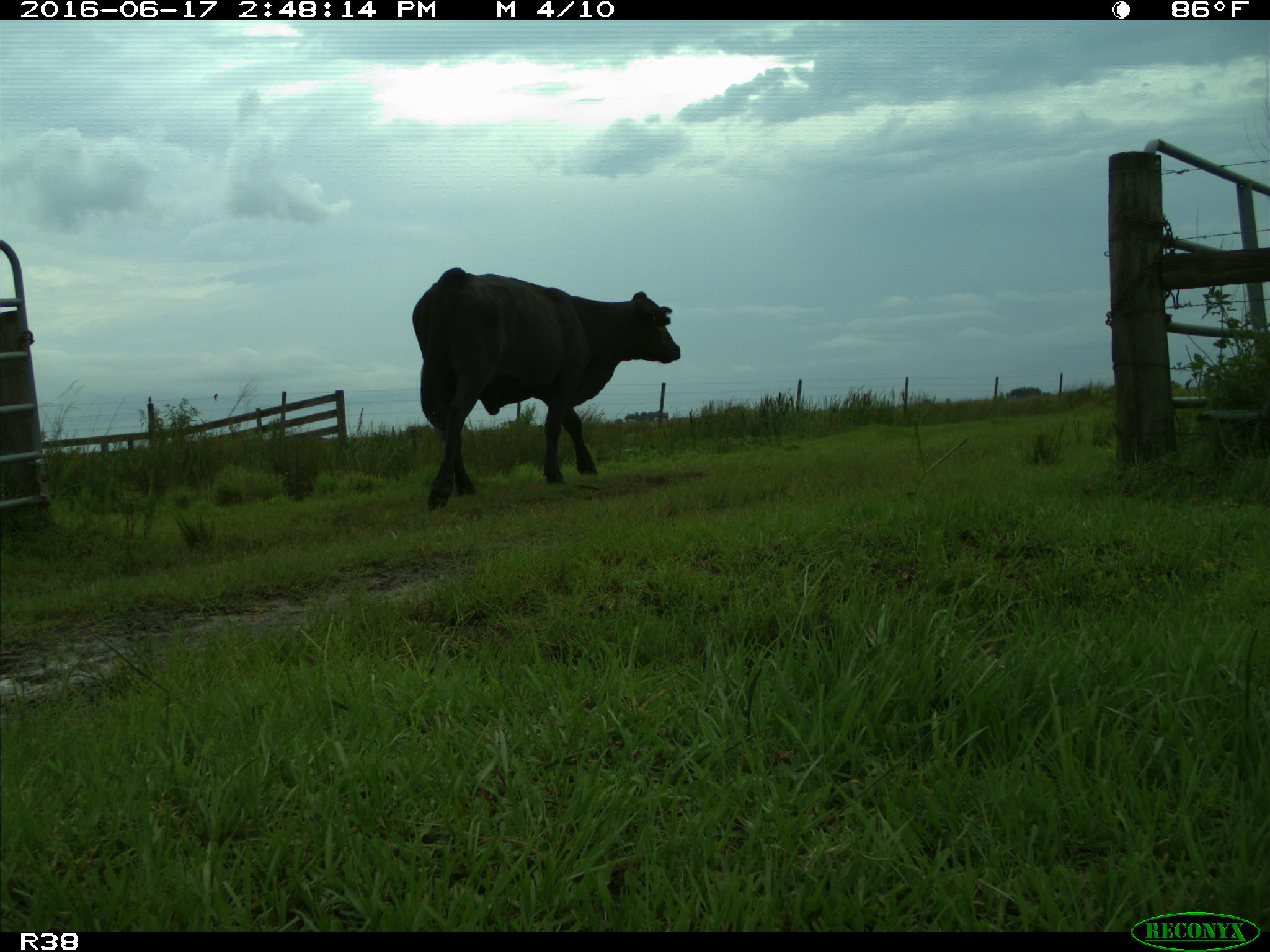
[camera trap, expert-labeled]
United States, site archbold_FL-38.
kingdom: Animalia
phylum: Chordata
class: Mammalia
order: Artiodactyla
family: Bovidae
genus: Bos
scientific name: Bos taurus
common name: domestic cow